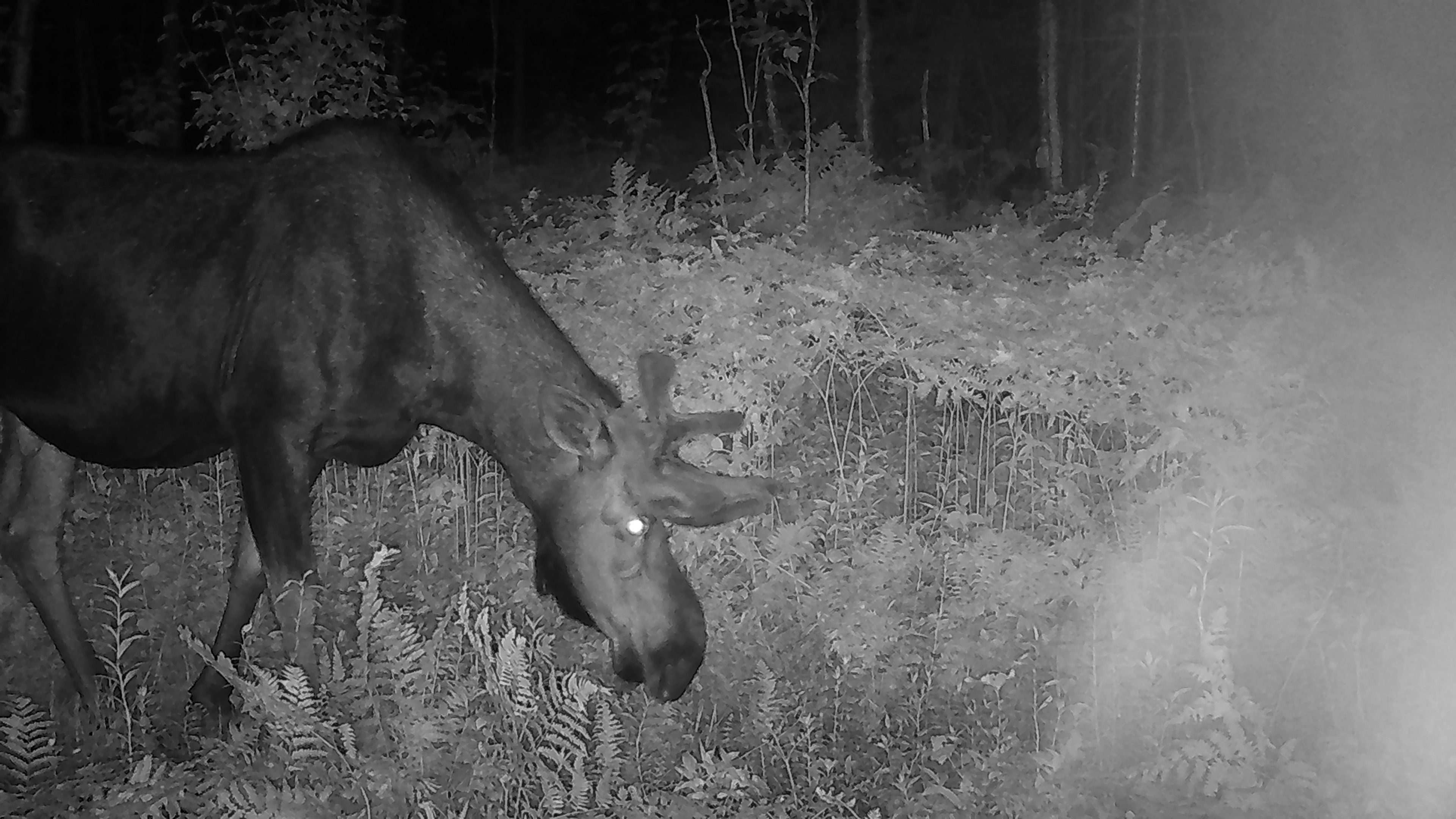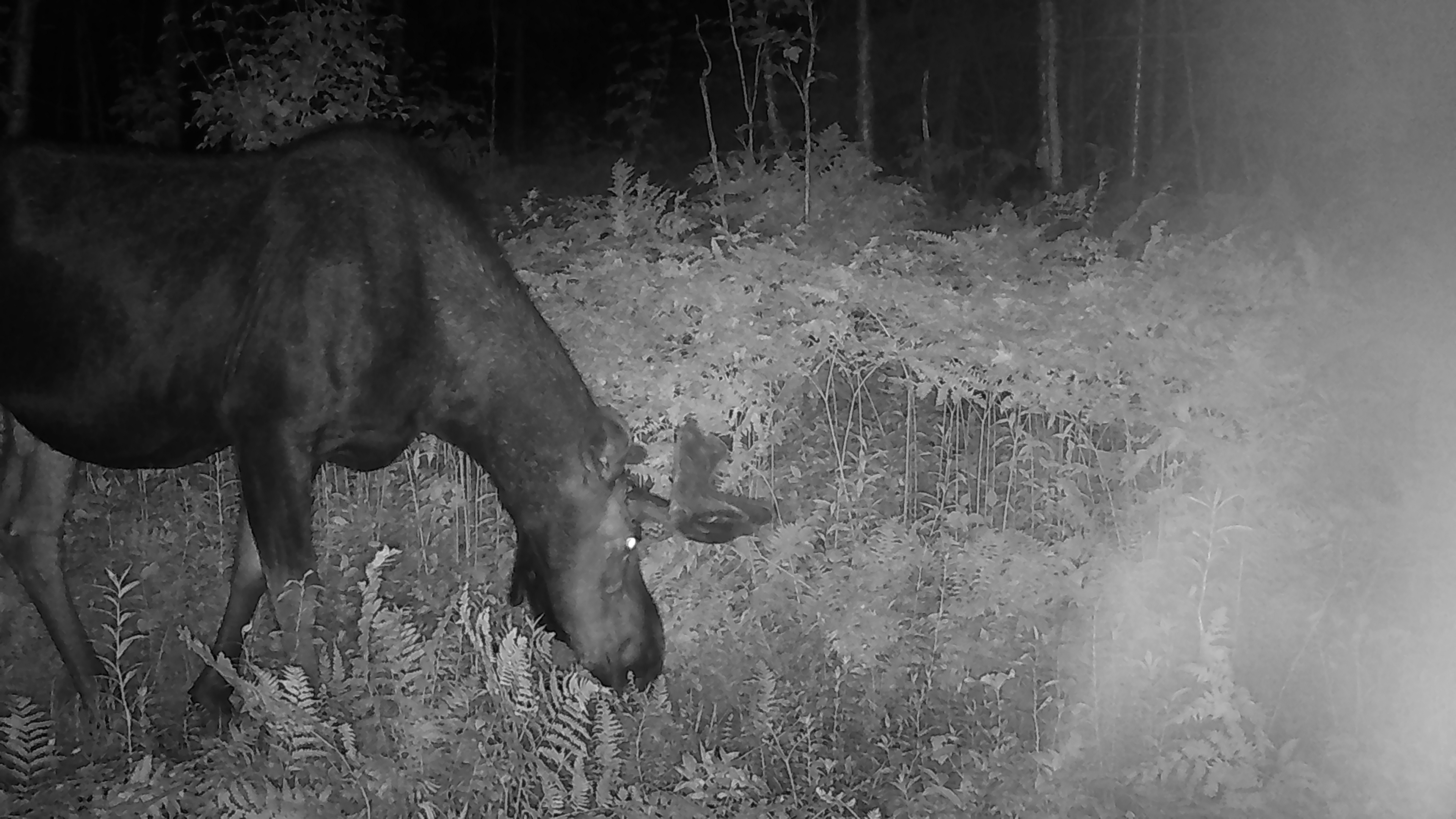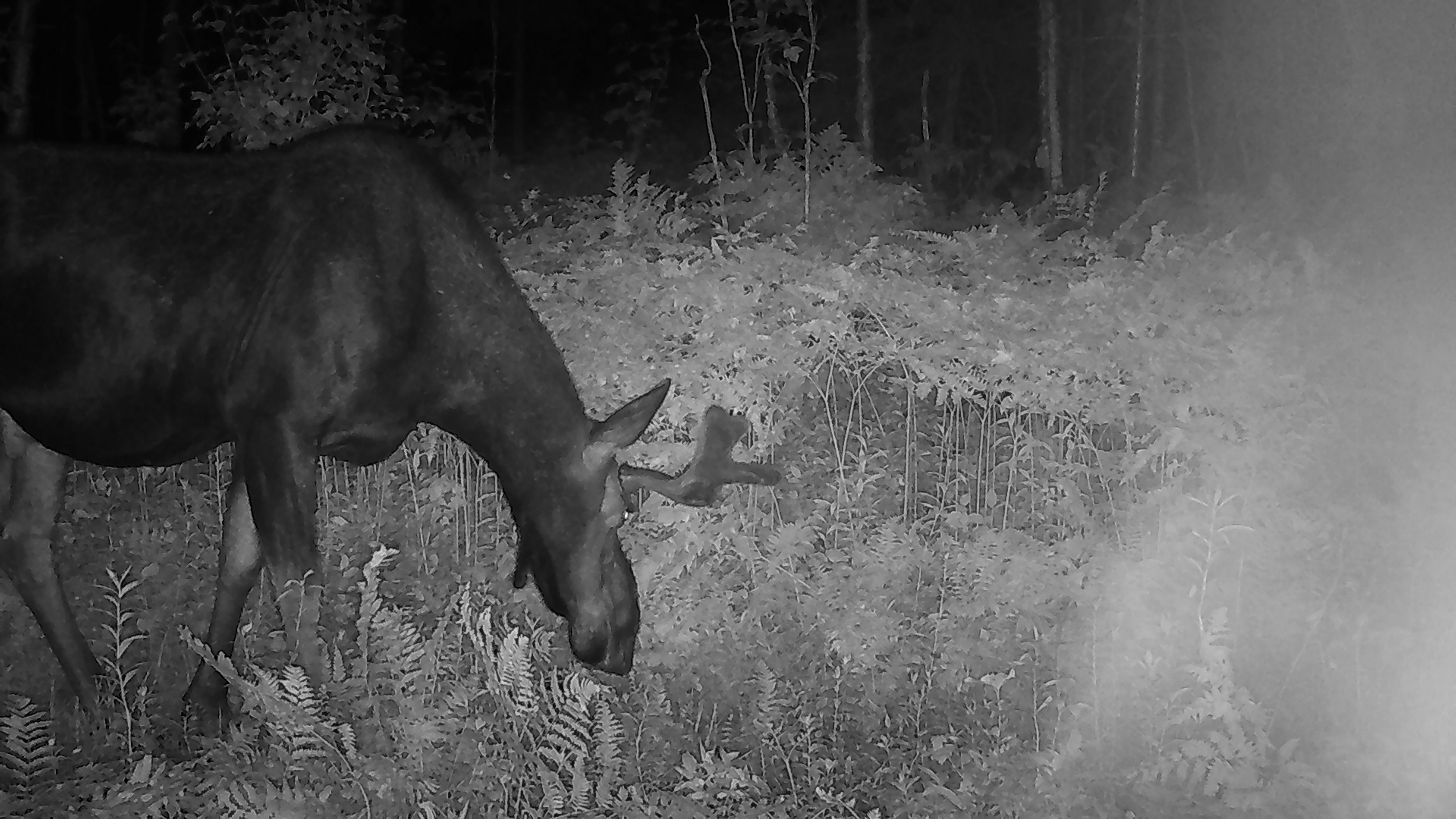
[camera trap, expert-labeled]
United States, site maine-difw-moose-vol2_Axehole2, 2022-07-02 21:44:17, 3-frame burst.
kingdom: Animalia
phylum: Chordata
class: Mammalia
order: Artiodactyla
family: Cervidae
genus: Alces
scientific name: Alces alces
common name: moose